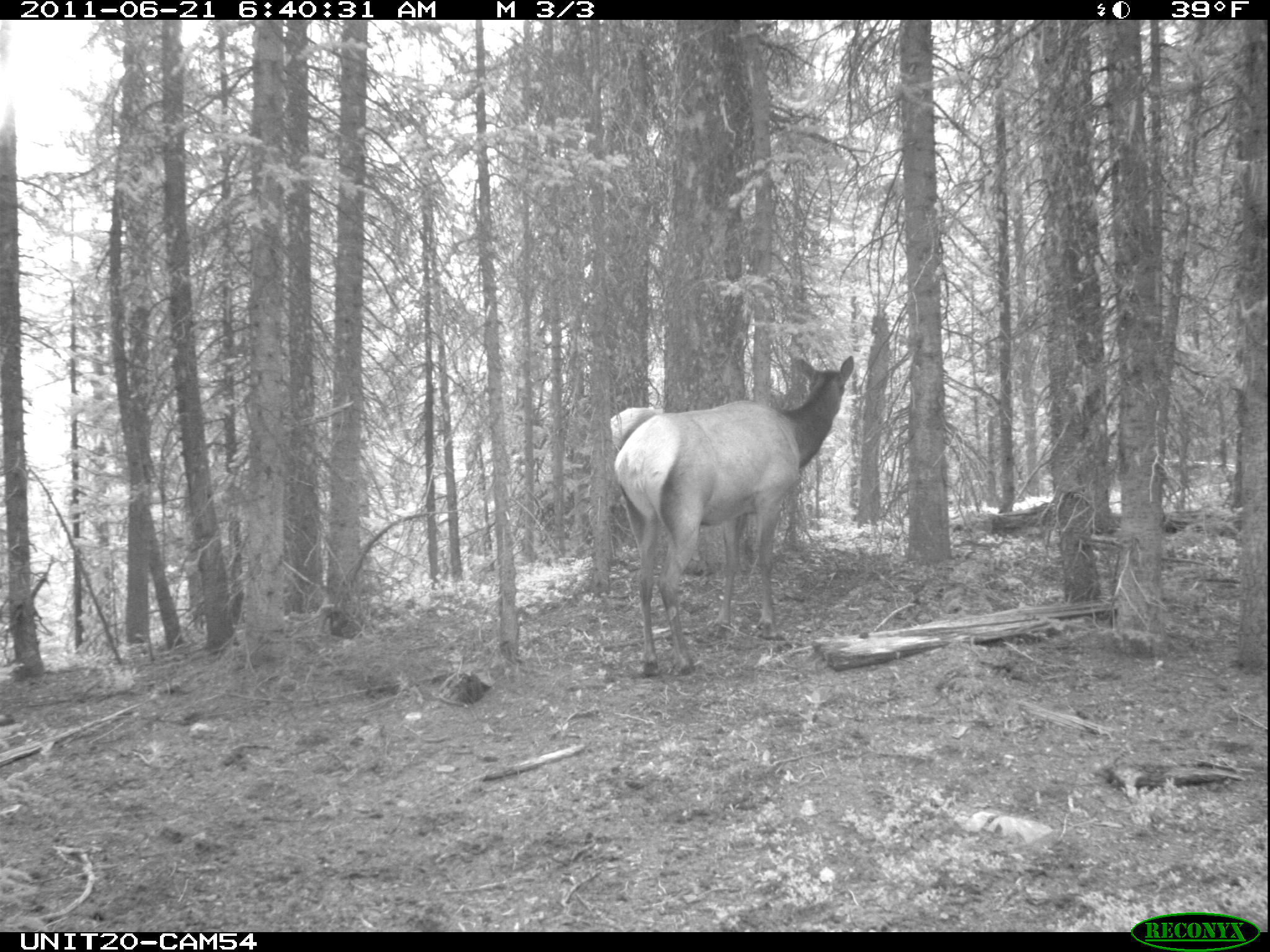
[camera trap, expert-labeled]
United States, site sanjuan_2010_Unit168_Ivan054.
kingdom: Animalia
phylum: Chordata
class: Mammalia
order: Artiodactyla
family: Cervidae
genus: Cervus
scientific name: Cervus elaphus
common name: red deer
Cervus elaphus (red deer).